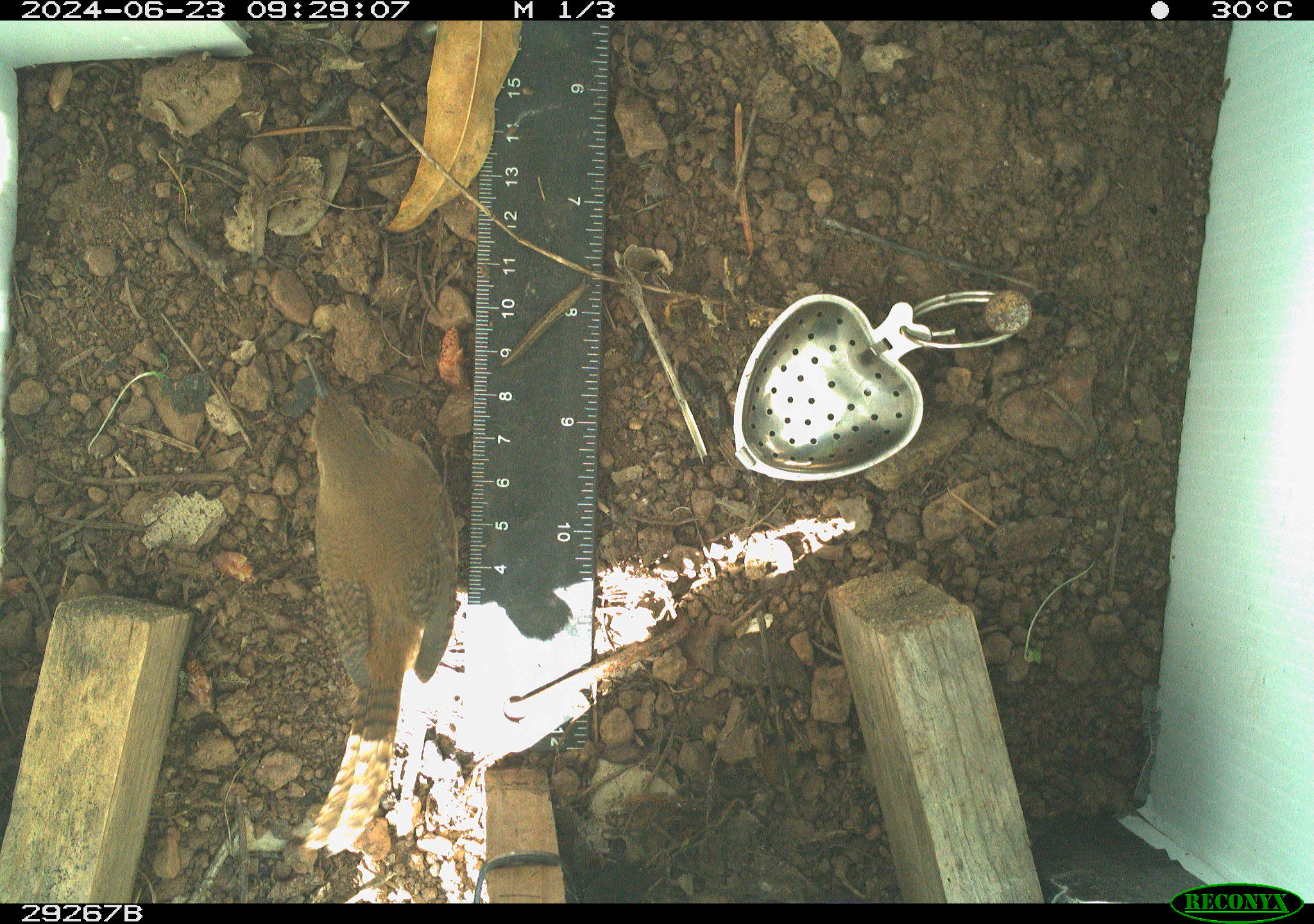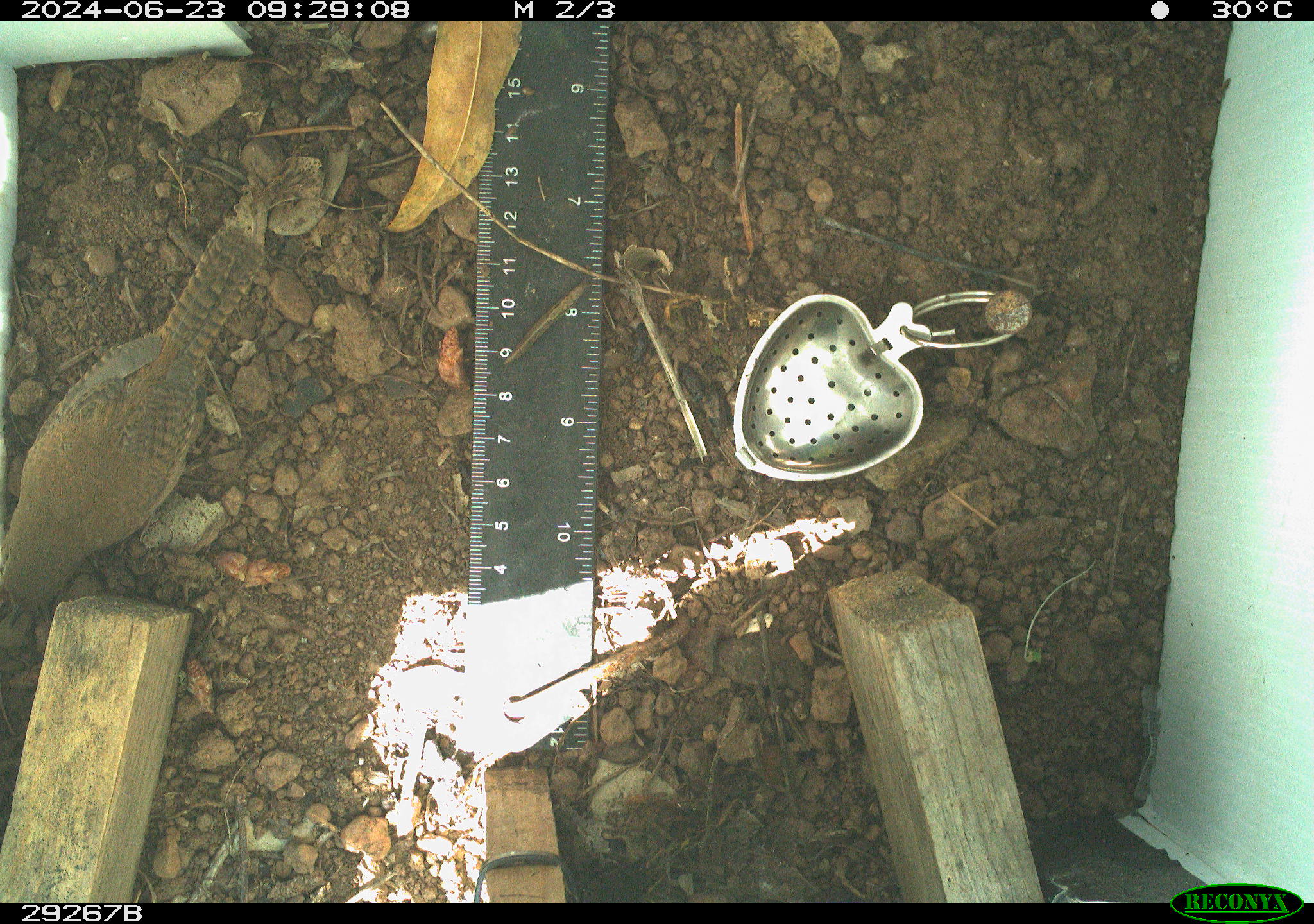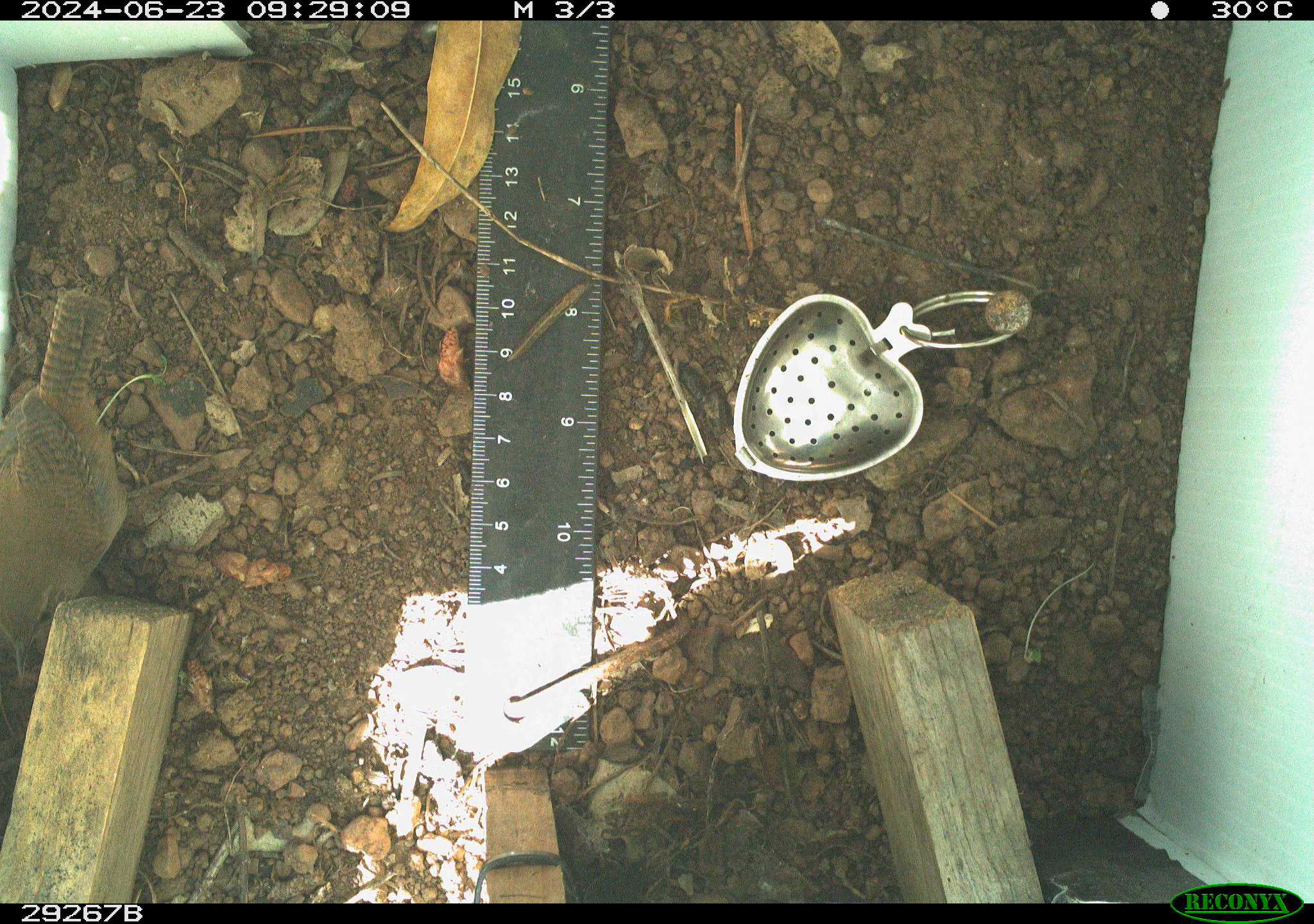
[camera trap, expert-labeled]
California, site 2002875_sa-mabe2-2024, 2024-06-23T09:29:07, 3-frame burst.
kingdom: Animalia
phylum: Chordata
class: Aves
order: Passeriformes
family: Troglodytidae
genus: Thryomanes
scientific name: Thryomanes bewickii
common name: bewick's wren